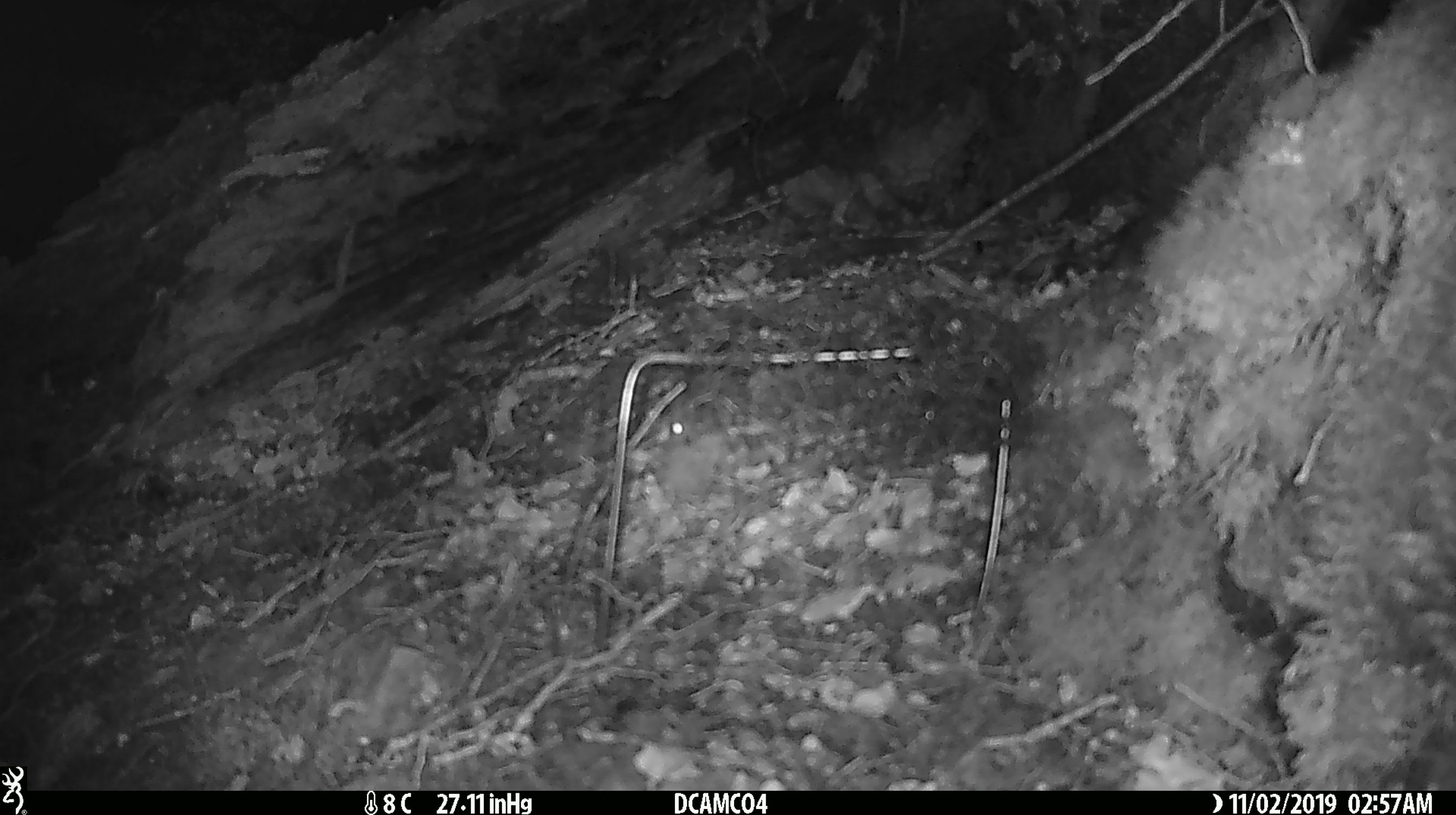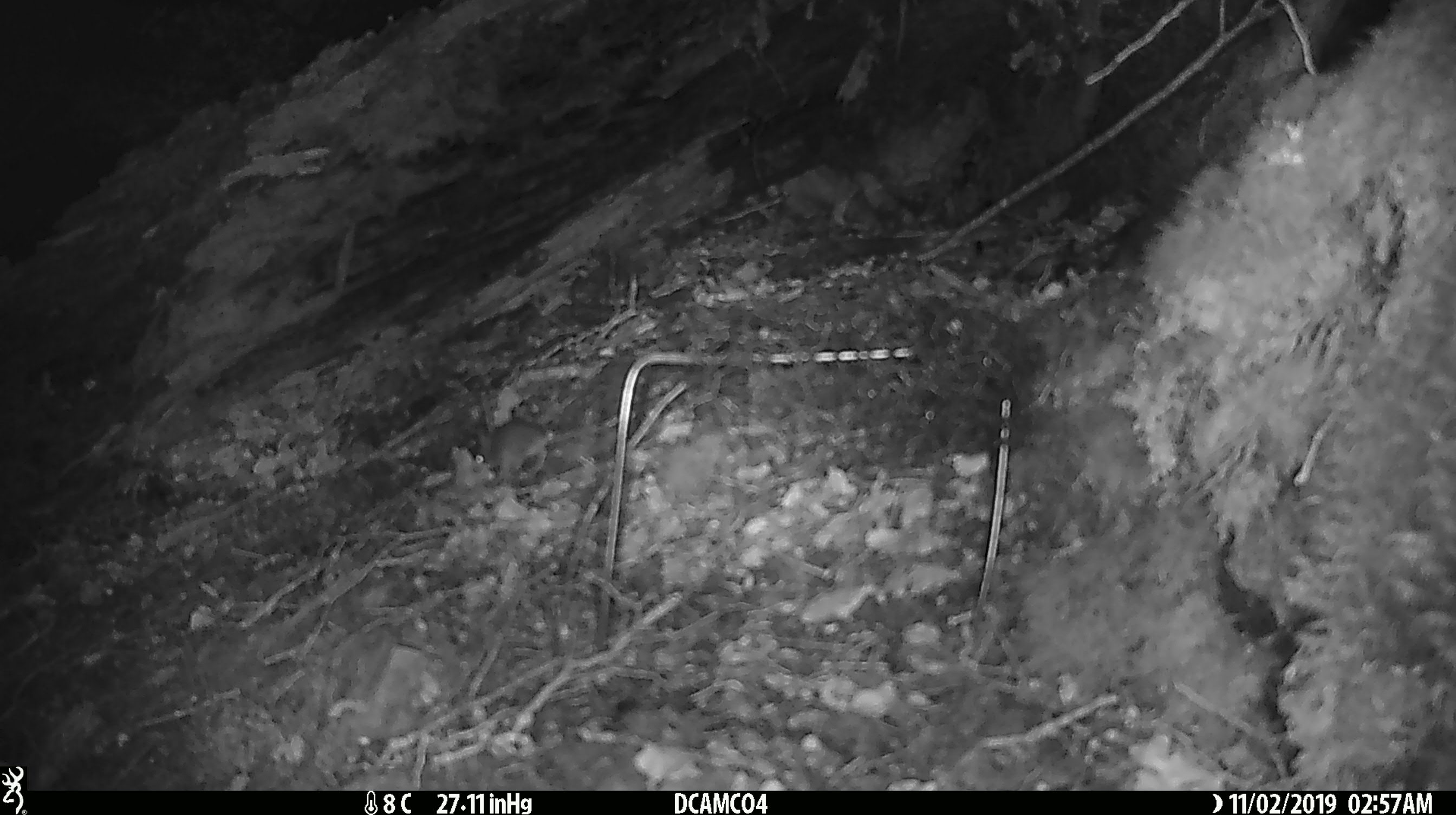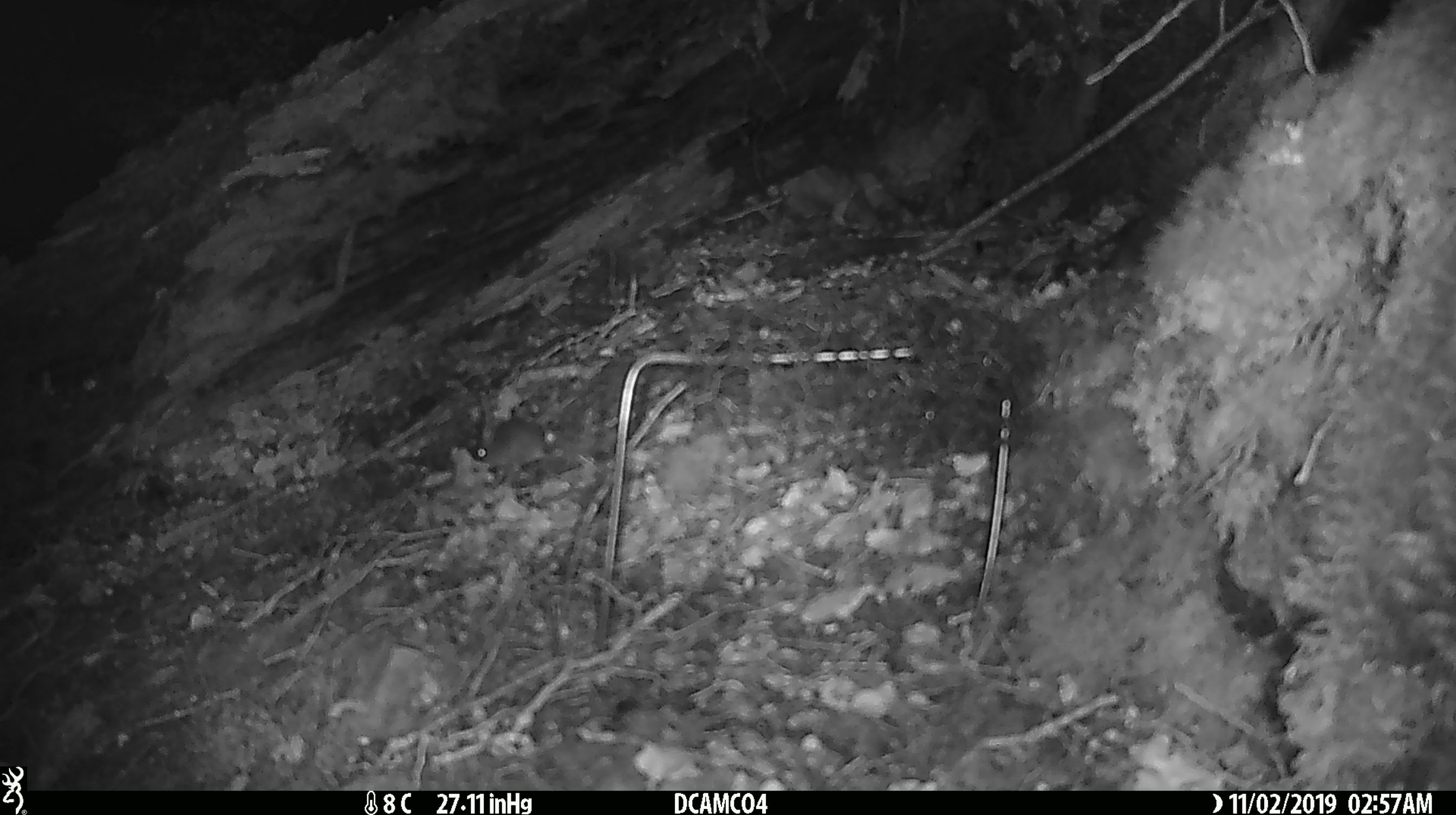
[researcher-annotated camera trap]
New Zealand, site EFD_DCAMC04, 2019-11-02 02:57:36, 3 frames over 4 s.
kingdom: Animalia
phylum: Chordata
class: Mammalia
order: Rodentia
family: Muridae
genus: Mus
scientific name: Mus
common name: mouse